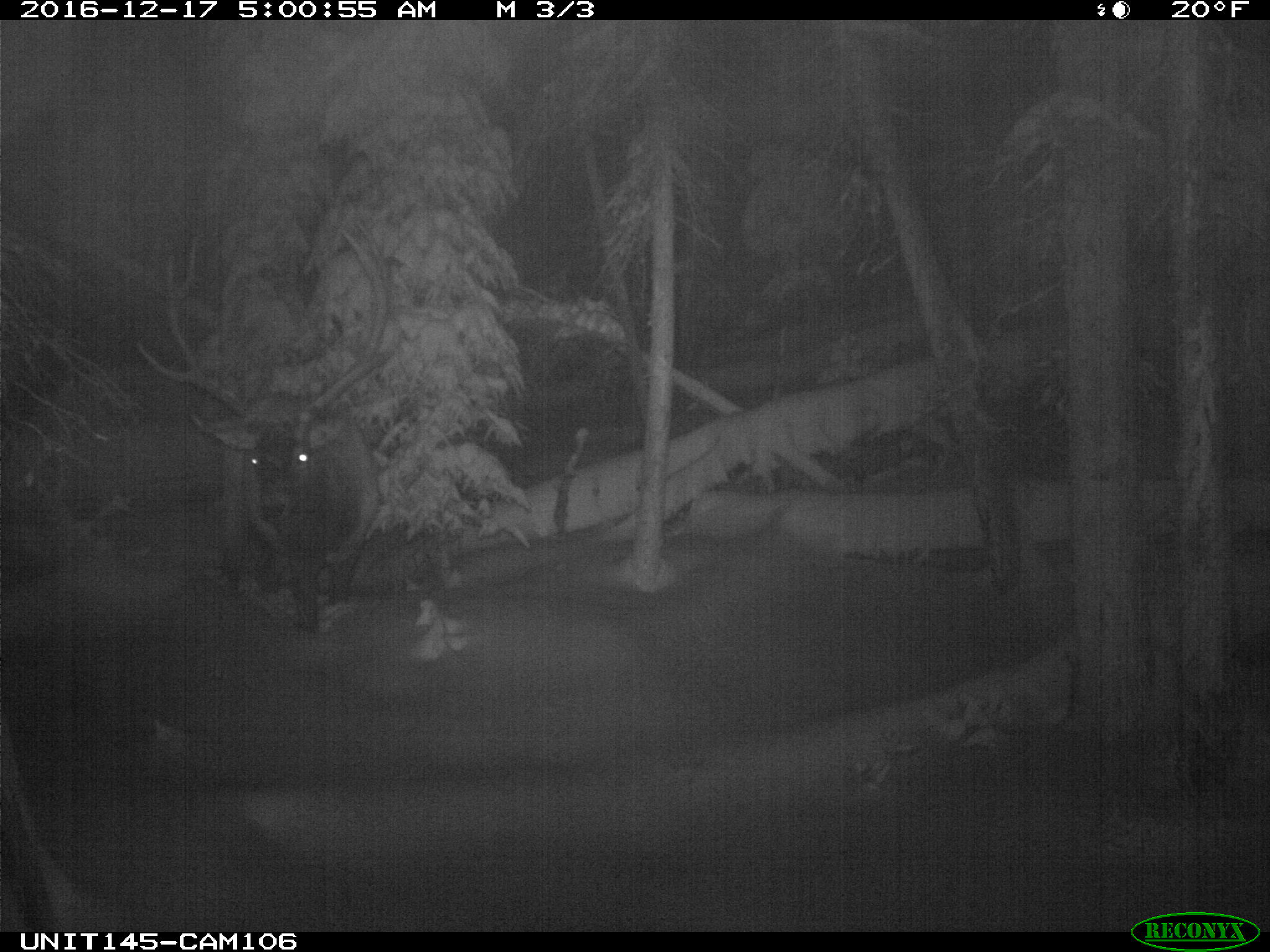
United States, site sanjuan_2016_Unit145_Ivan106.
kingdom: Animalia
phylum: Chordata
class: Mammalia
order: Artiodactyla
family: Cervidae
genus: Cervus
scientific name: Cervus elaphus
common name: red deer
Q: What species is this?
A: Cervus elaphus (red deer).